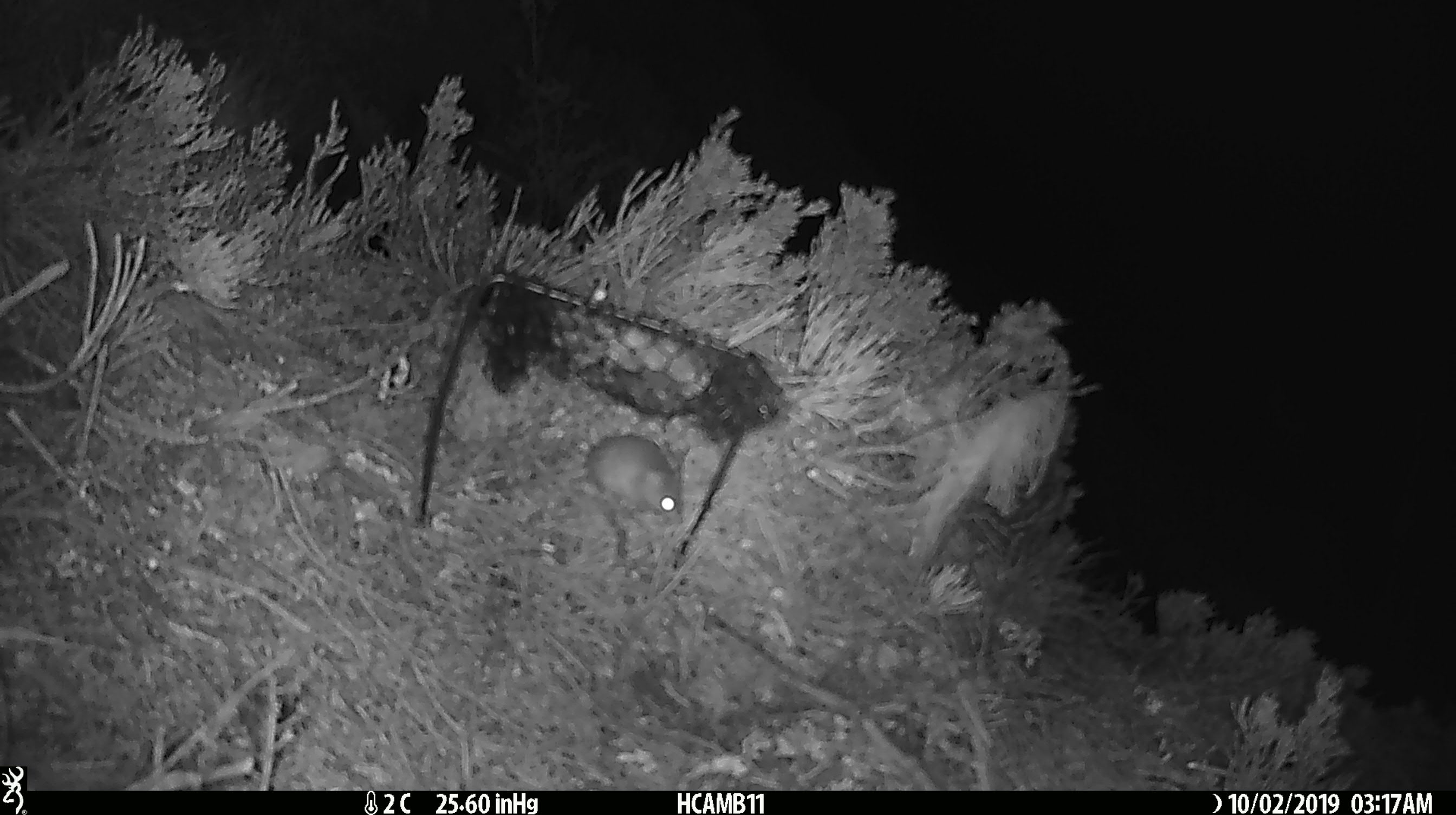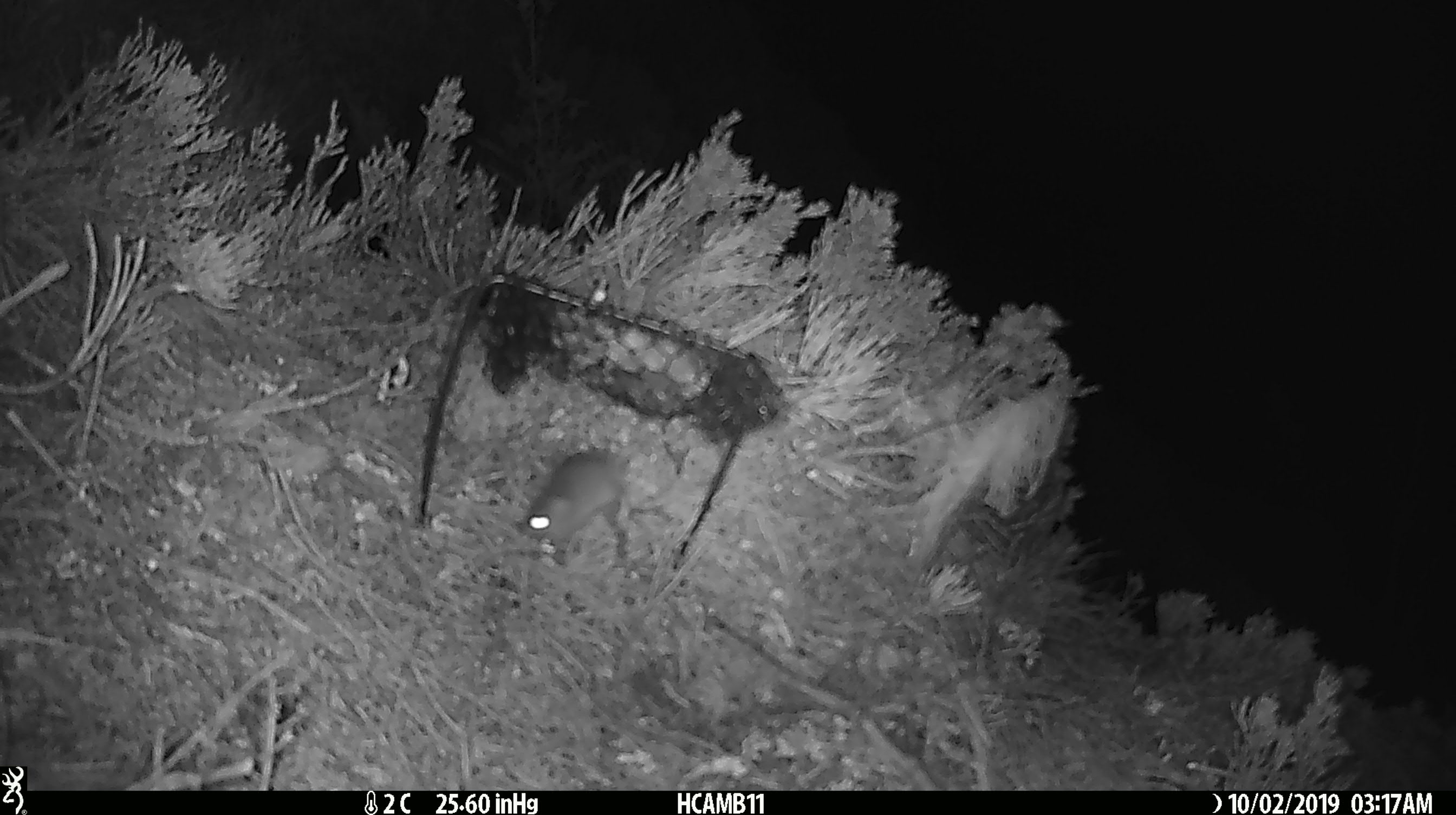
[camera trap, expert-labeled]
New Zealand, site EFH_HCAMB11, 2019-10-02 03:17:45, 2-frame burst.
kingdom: Animalia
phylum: Chordata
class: Mammalia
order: Rodentia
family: Muridae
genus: Mus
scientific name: Mus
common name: mouse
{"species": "mouse (Mus)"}